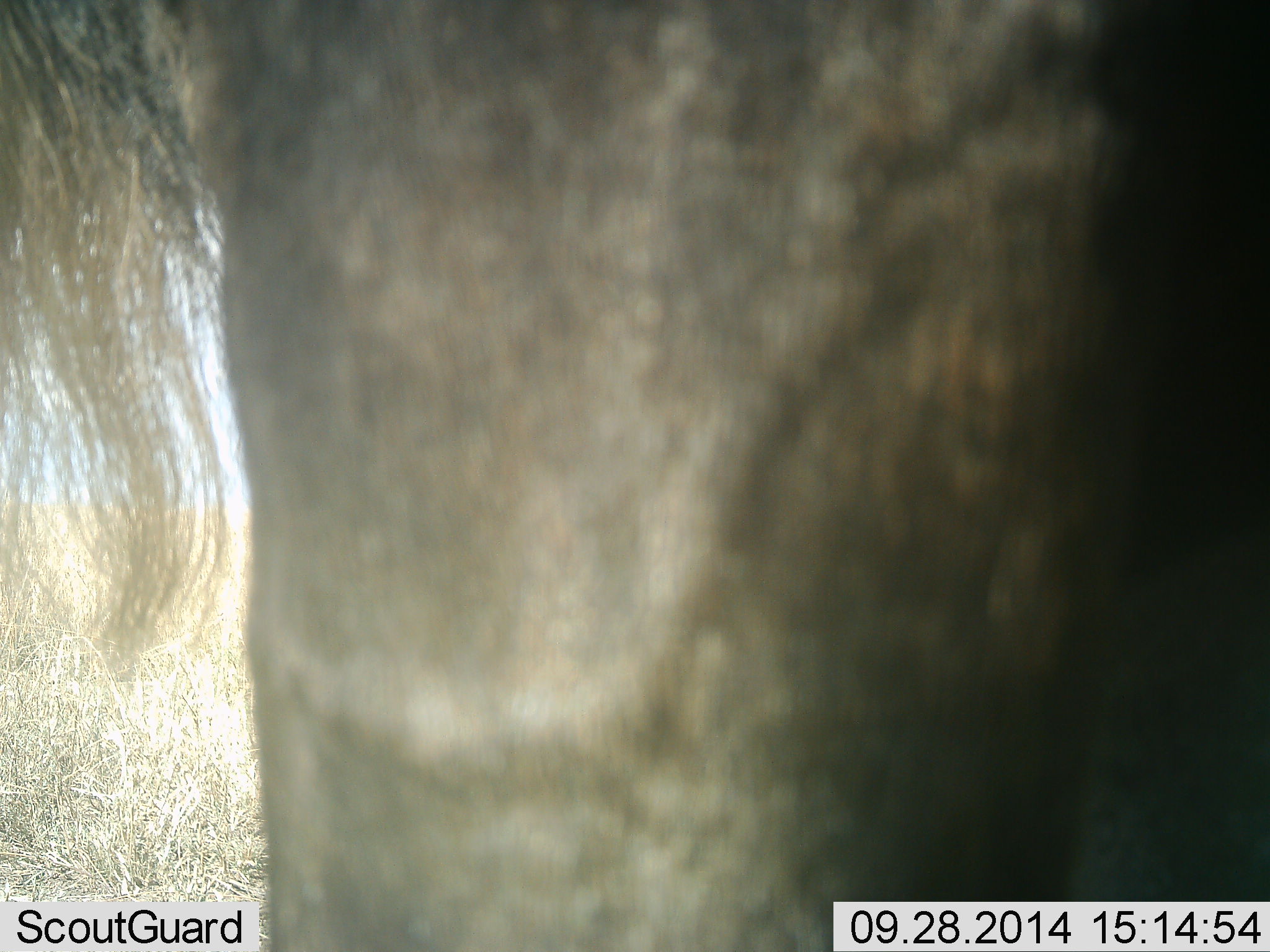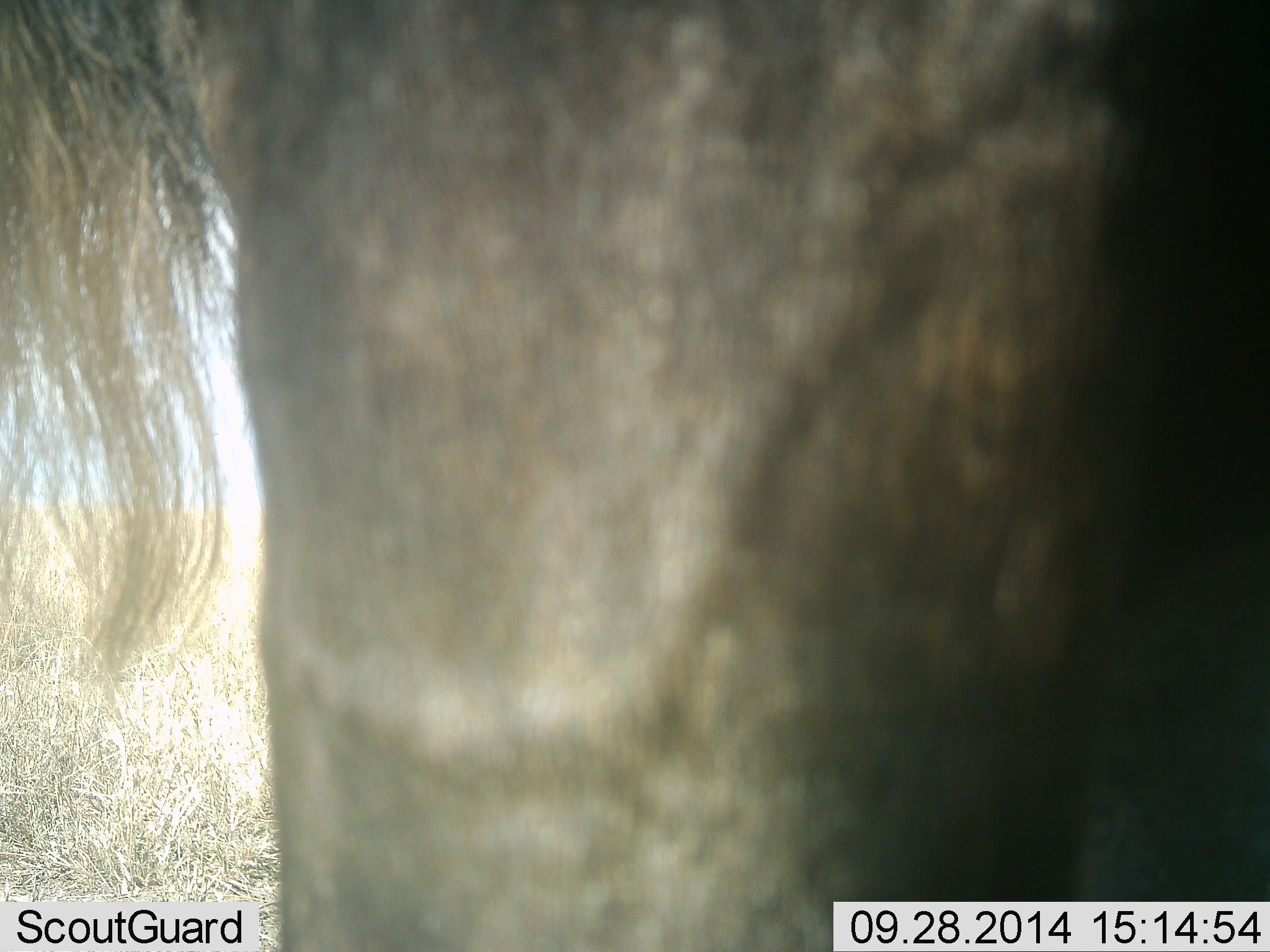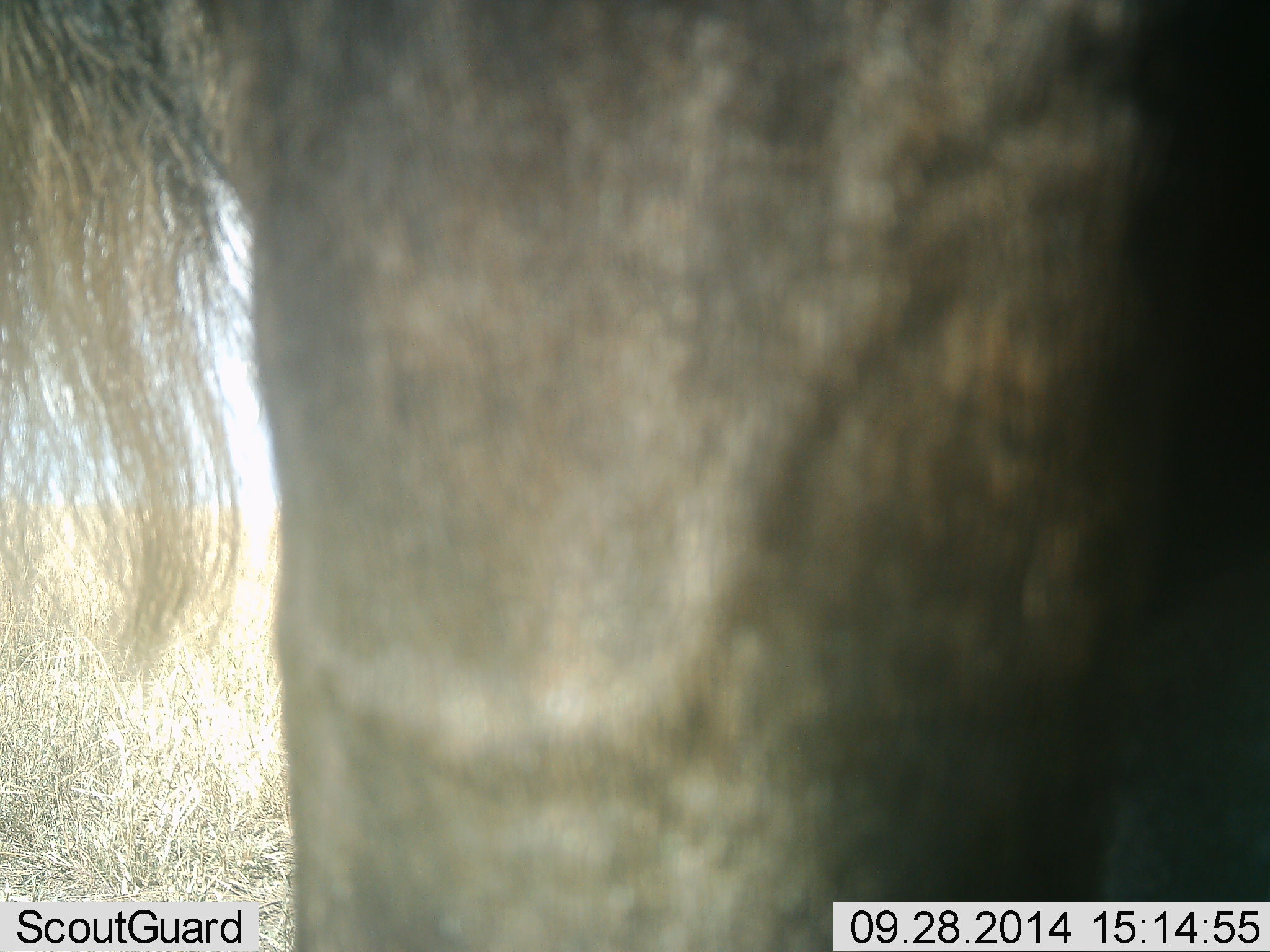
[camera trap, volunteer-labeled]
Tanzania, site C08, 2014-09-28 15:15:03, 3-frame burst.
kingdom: Animalia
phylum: Chordata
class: Mammalia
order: Artiodactyla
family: Bovidae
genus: Connochaetes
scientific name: Connochaetes taurinus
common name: blue wildebeest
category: wildebeest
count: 1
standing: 100%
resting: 0%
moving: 0%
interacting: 0%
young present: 0%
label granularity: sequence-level